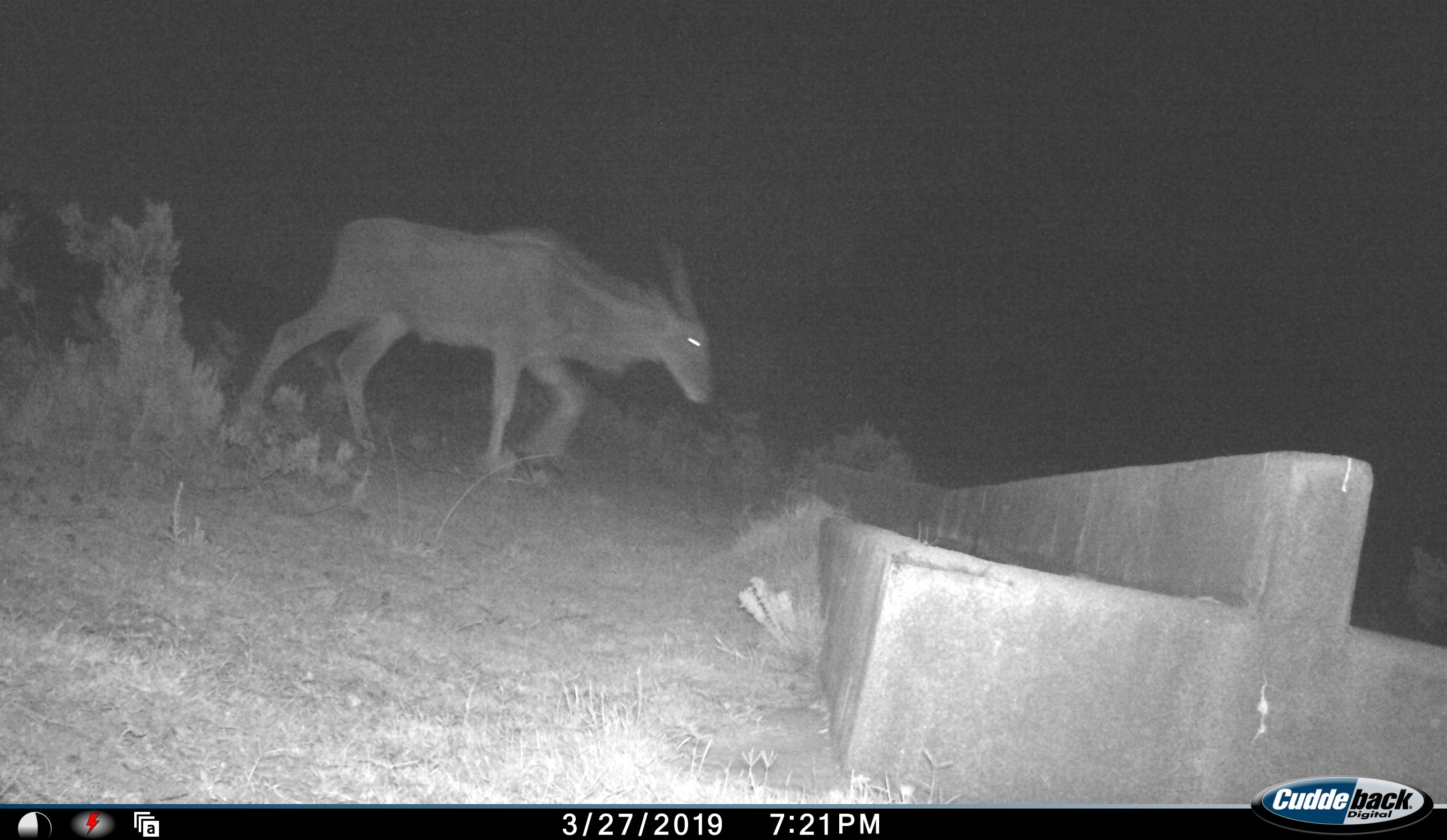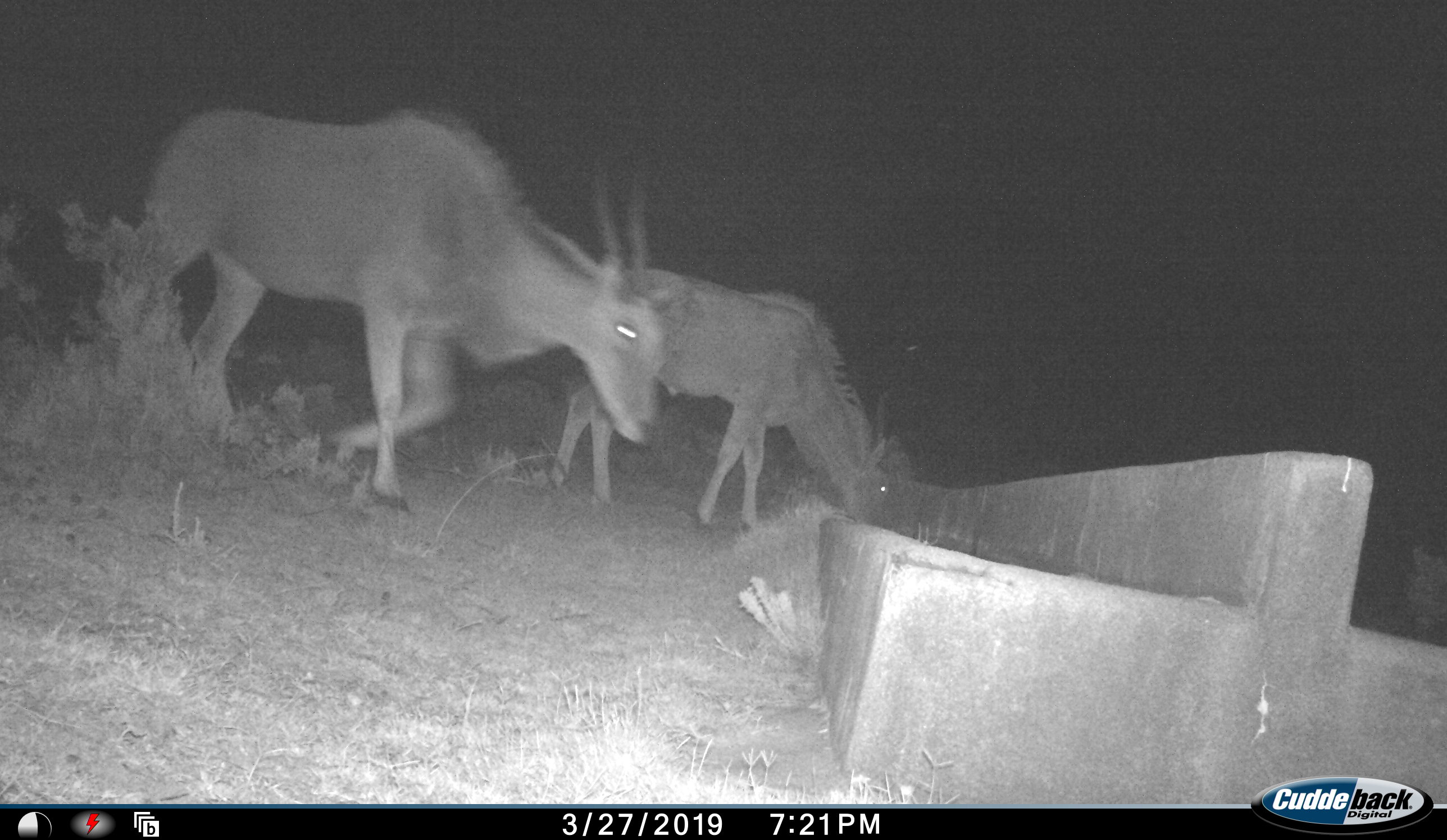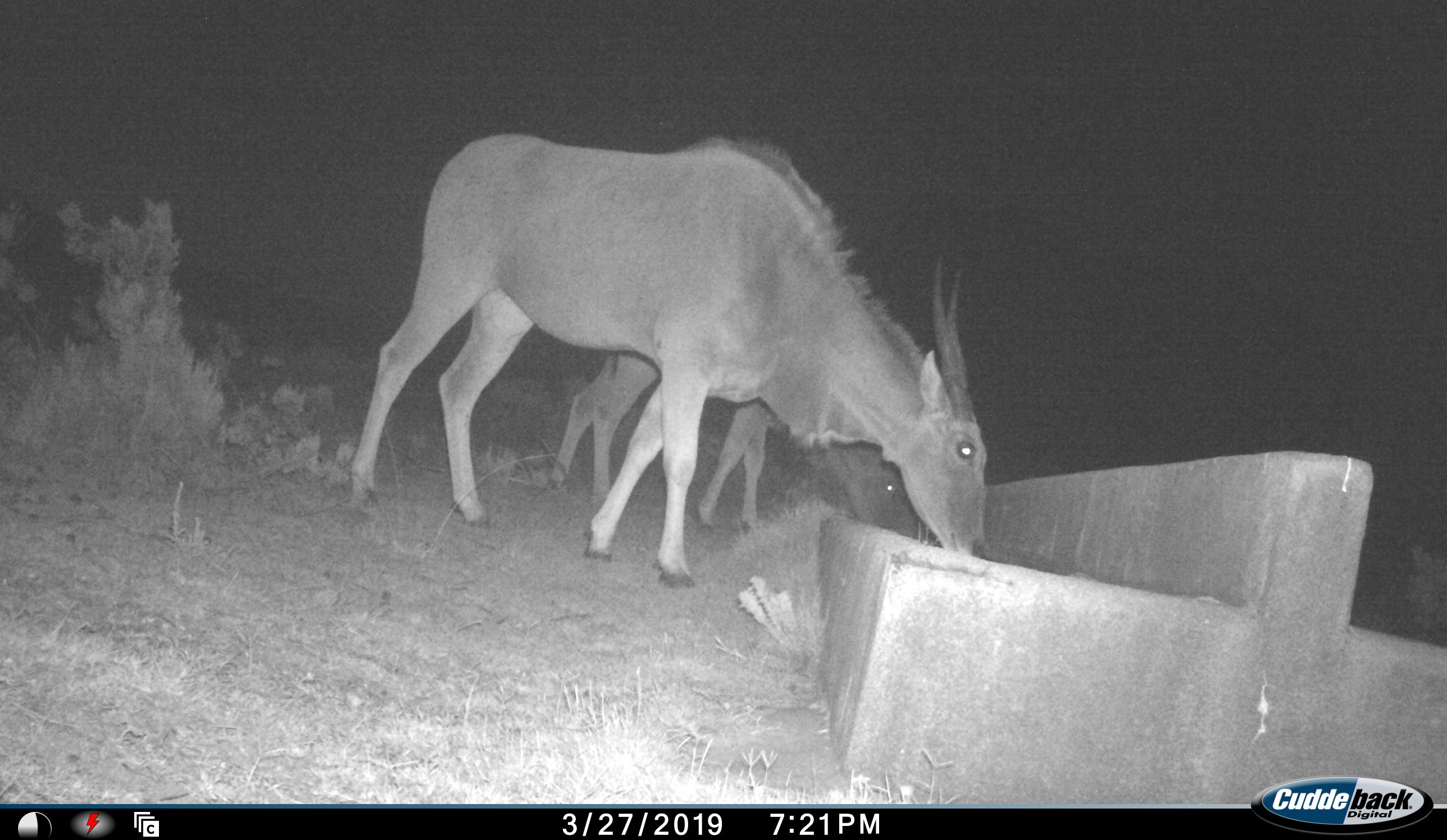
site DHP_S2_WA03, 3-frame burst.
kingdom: Animalia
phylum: Chordata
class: Mammalia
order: Artiodactyla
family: Bovidae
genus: Tragelaphus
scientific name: Tragelaphus oryx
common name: eland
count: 2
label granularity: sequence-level